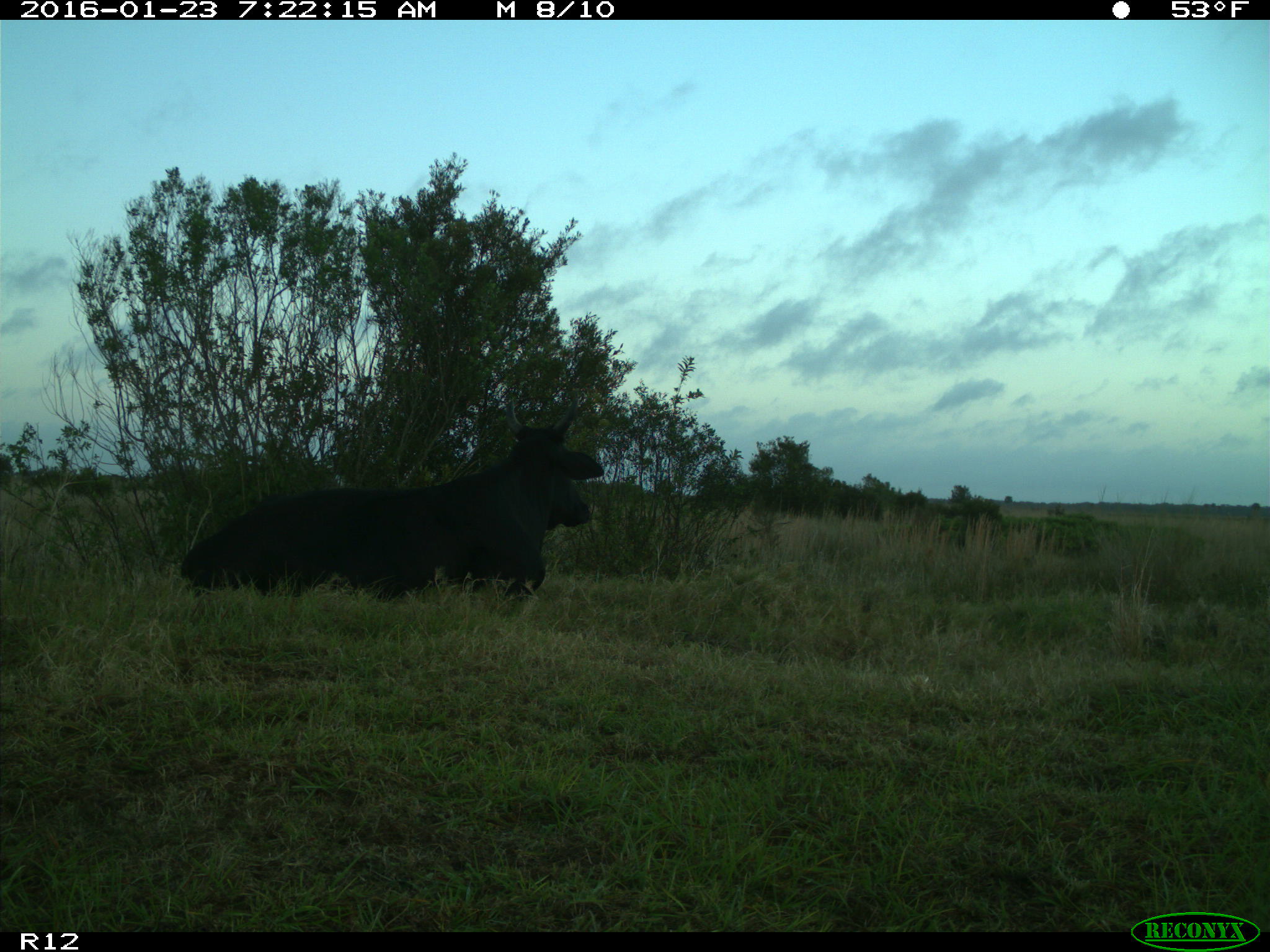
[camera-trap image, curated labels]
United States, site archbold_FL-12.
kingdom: Animalia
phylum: Chordata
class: Mammalia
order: Artiodactyla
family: Bovidae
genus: Bos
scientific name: Bos taurus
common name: domestic cow